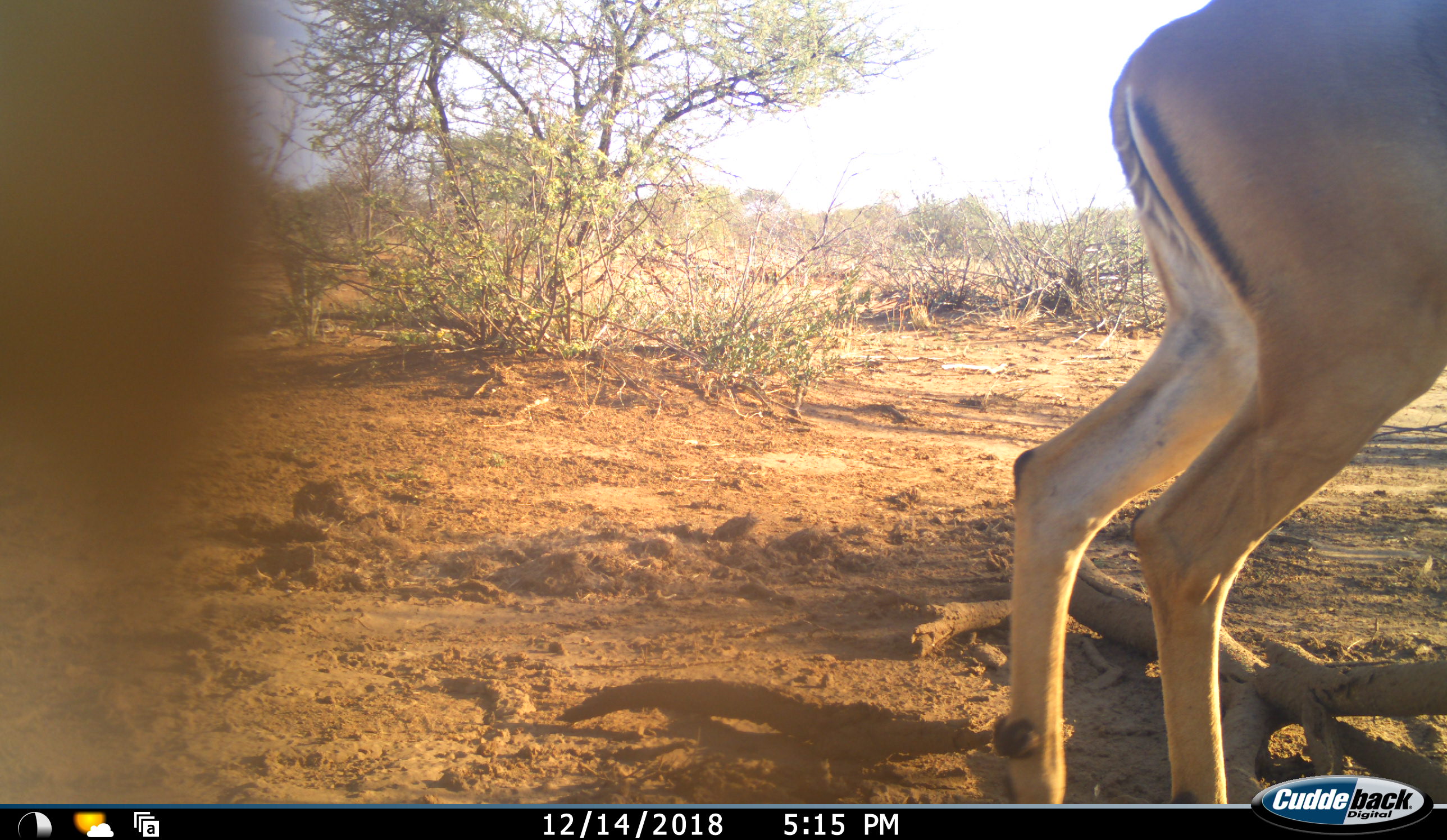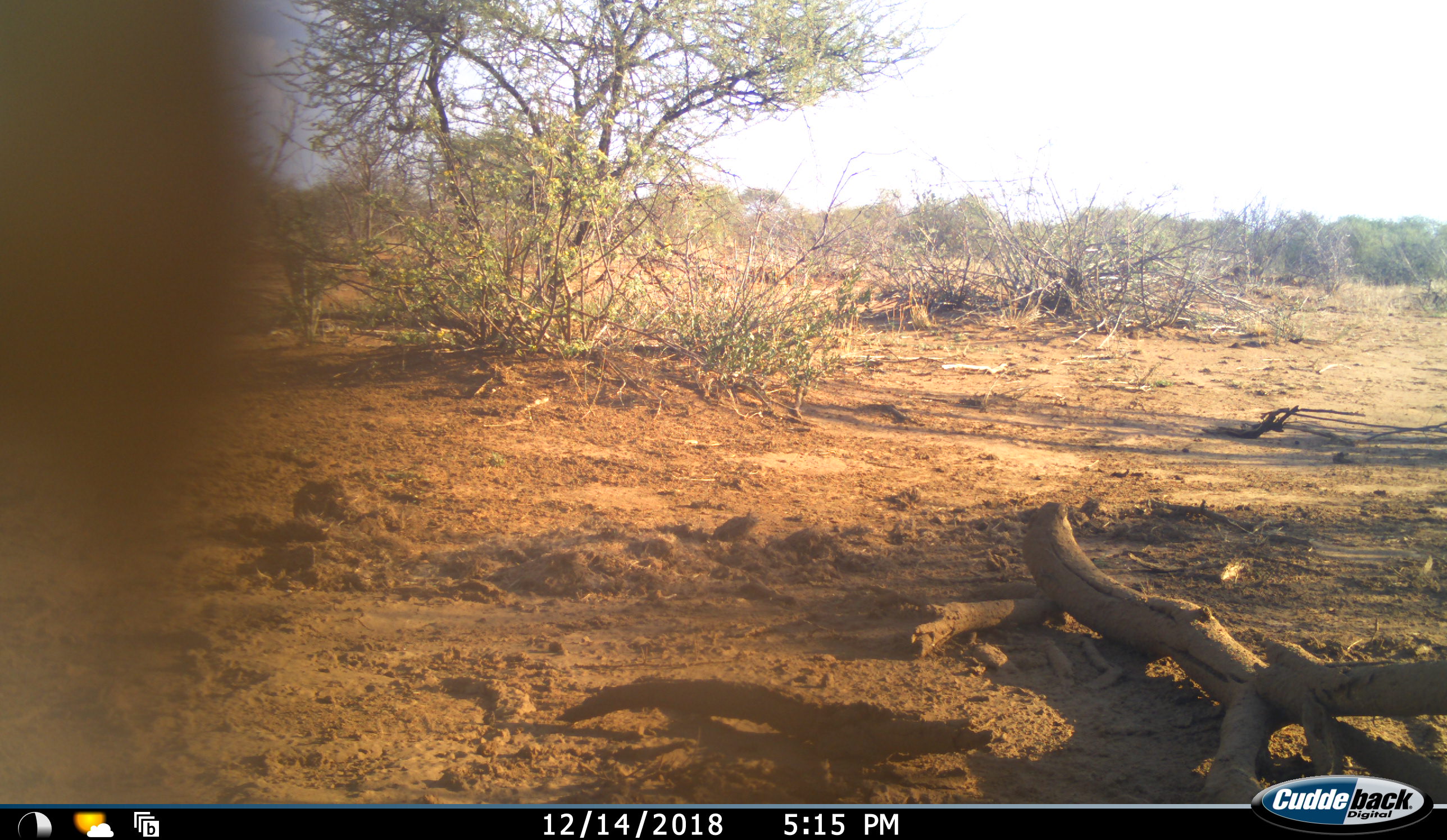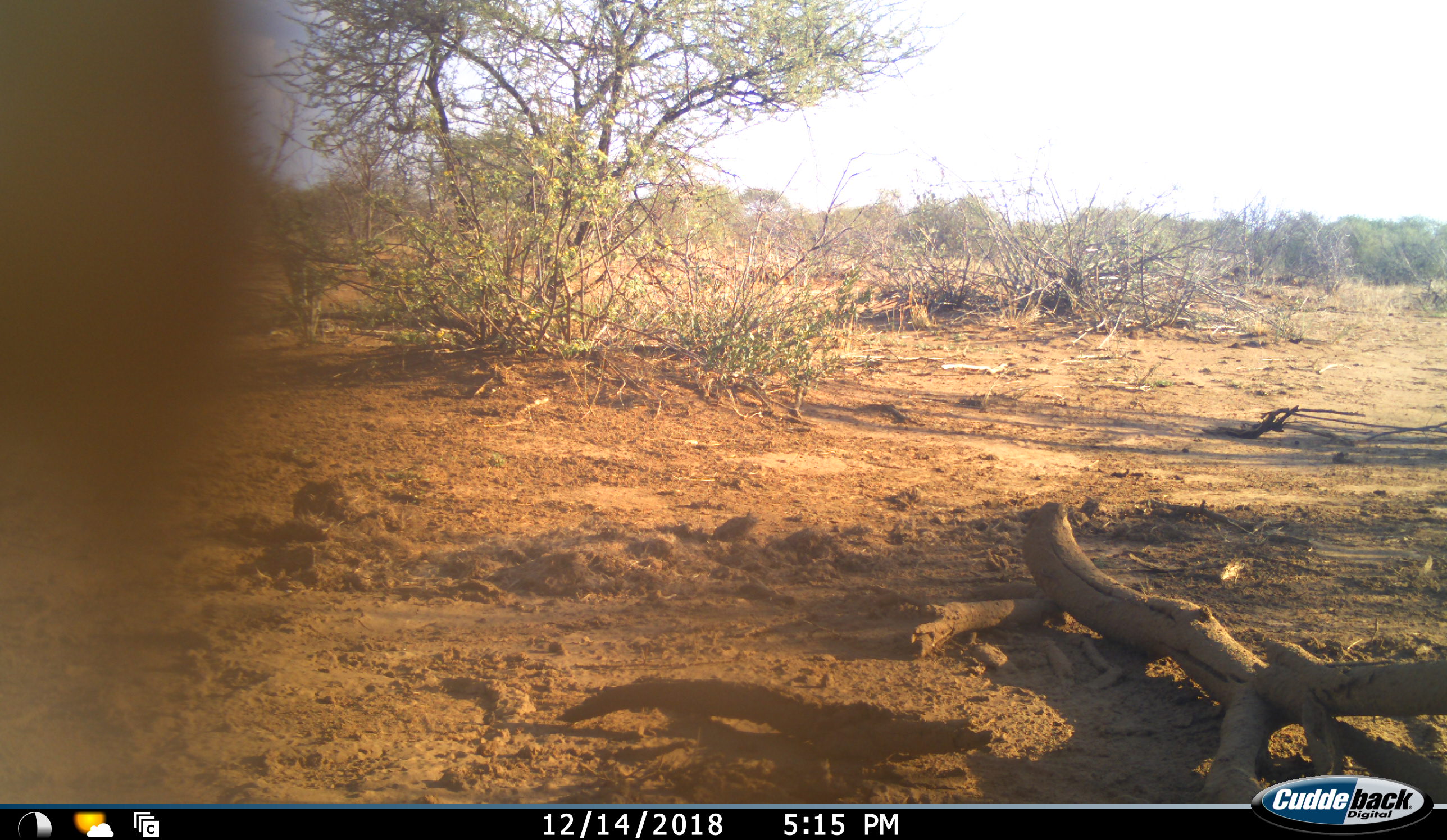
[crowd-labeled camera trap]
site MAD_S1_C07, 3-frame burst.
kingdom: Animalia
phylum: Chordata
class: Mammalia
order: Artiodactyla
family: Bovidae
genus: Aepyceros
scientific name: Aepyceros melampus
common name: impala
Impala (Aepyceros melampus), count 1. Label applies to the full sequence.